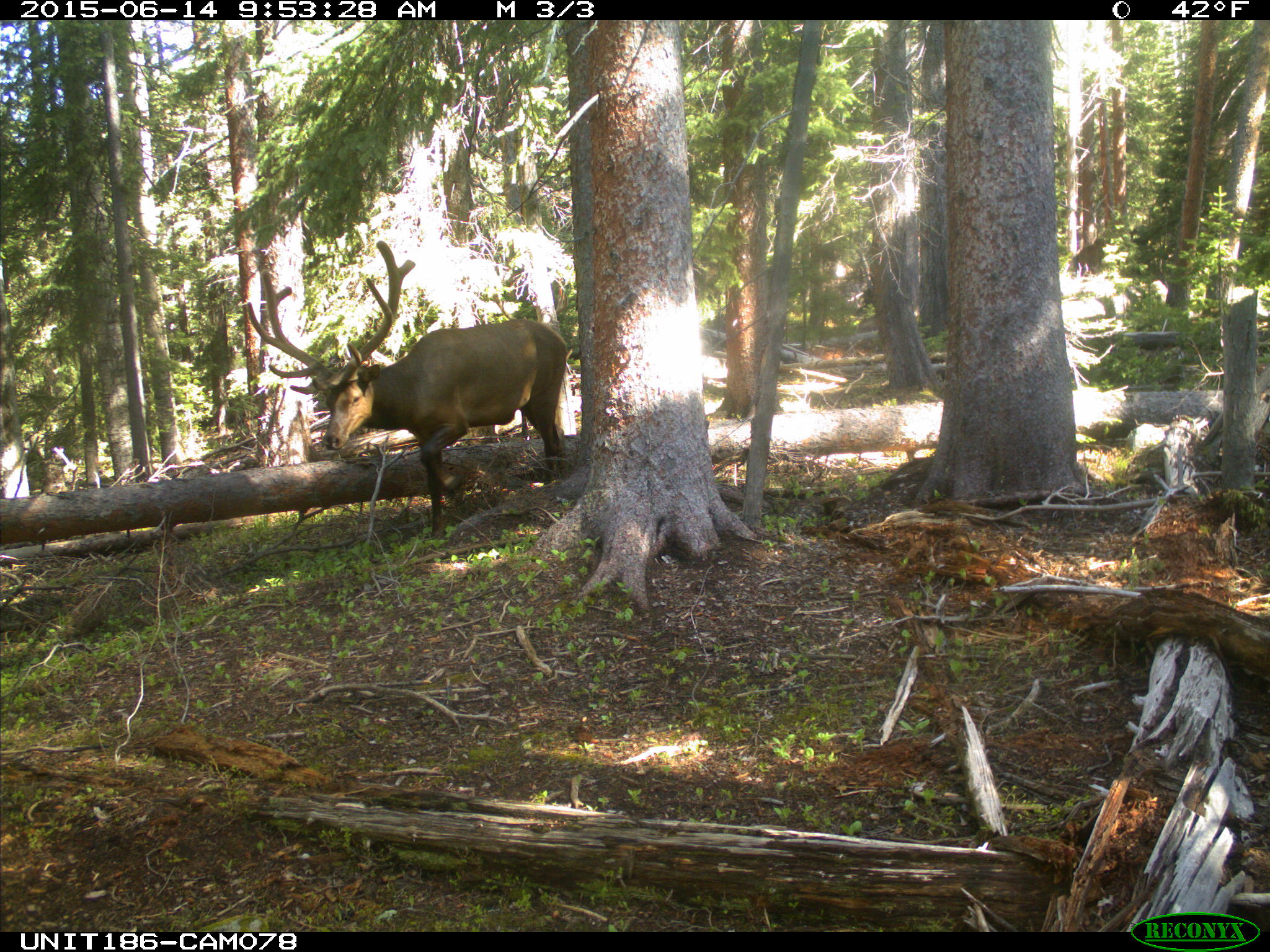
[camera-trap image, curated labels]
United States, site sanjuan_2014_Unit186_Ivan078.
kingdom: Animalia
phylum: Chordata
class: Mammalia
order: Artiodactyla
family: Cervidae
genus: Cervus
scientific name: Cervus elaphus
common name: red deer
Cervus elaphus (red deer).